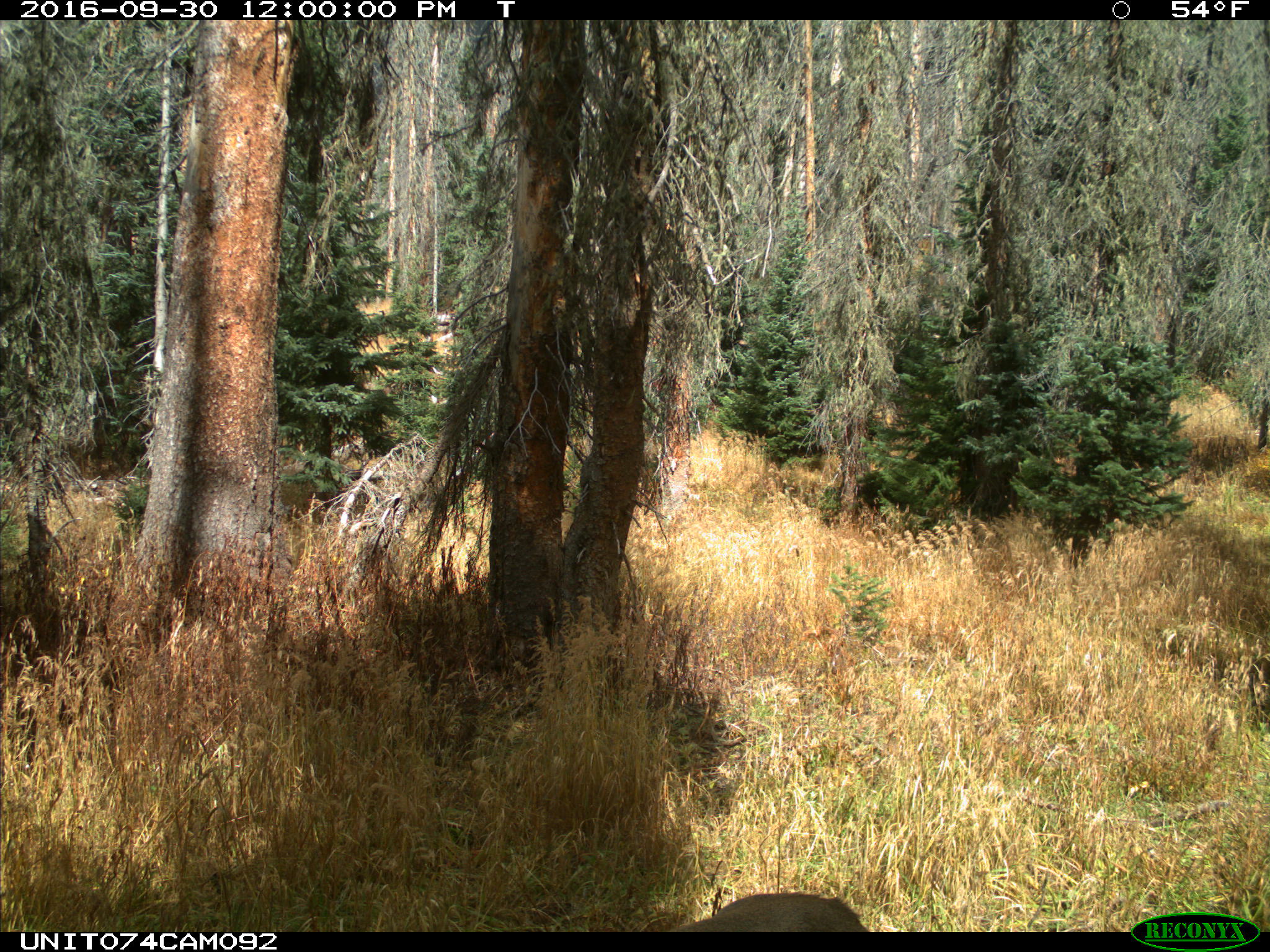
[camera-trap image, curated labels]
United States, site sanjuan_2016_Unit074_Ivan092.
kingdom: Animalia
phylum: Chordata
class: Mammalia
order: Artiodactyla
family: Cervidae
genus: Odocoileus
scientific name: Odocoileus hemionus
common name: mule deer